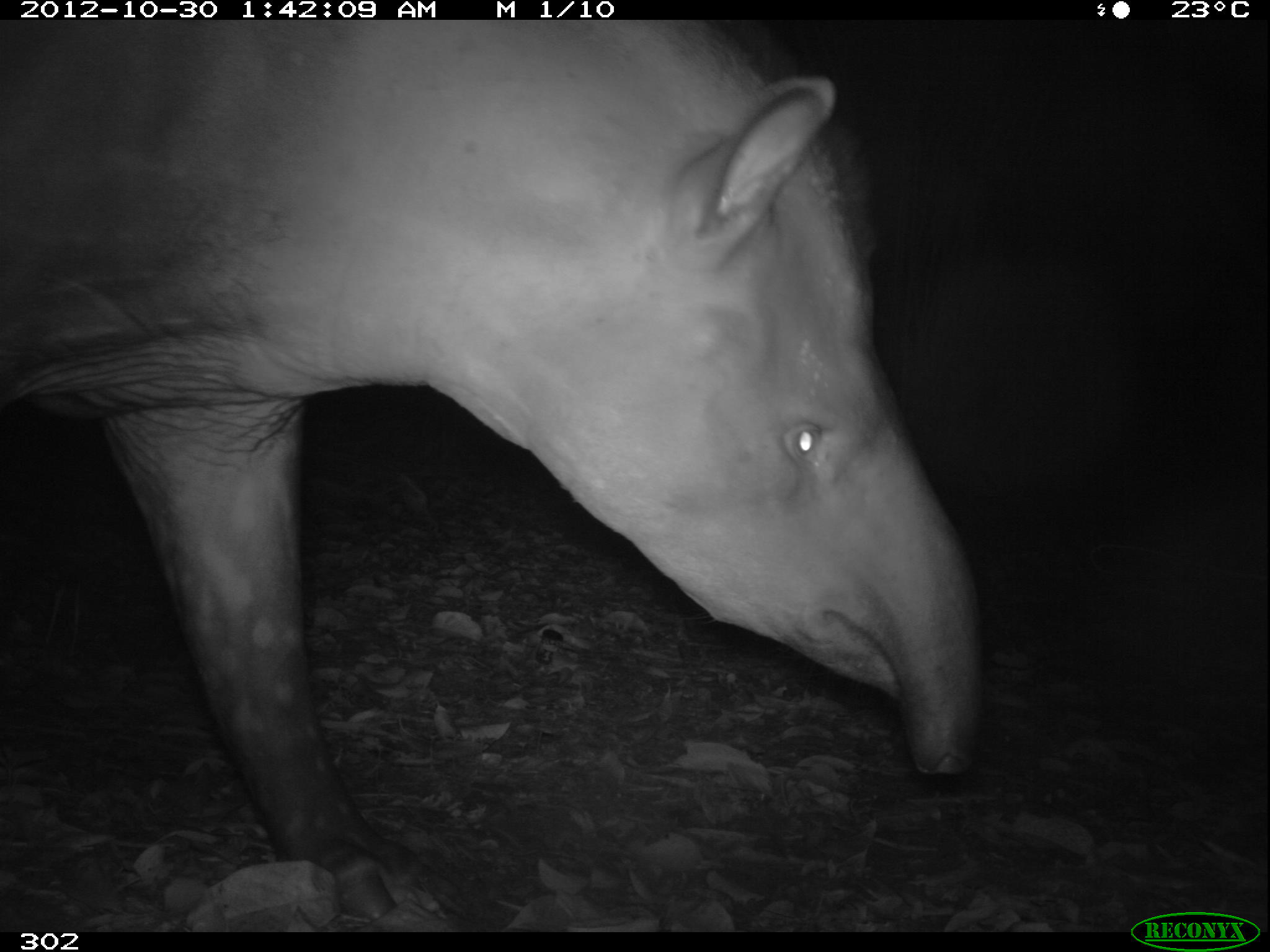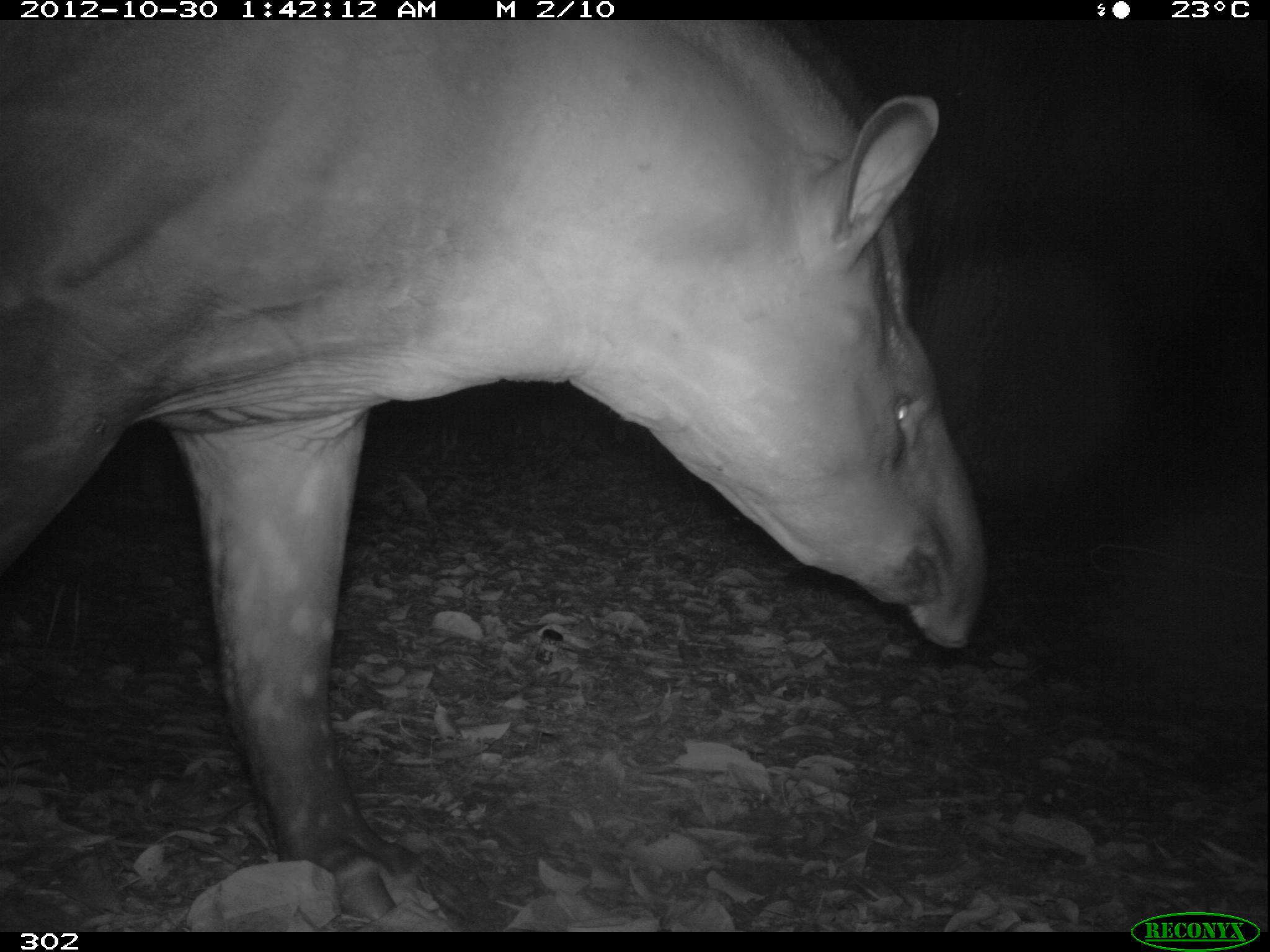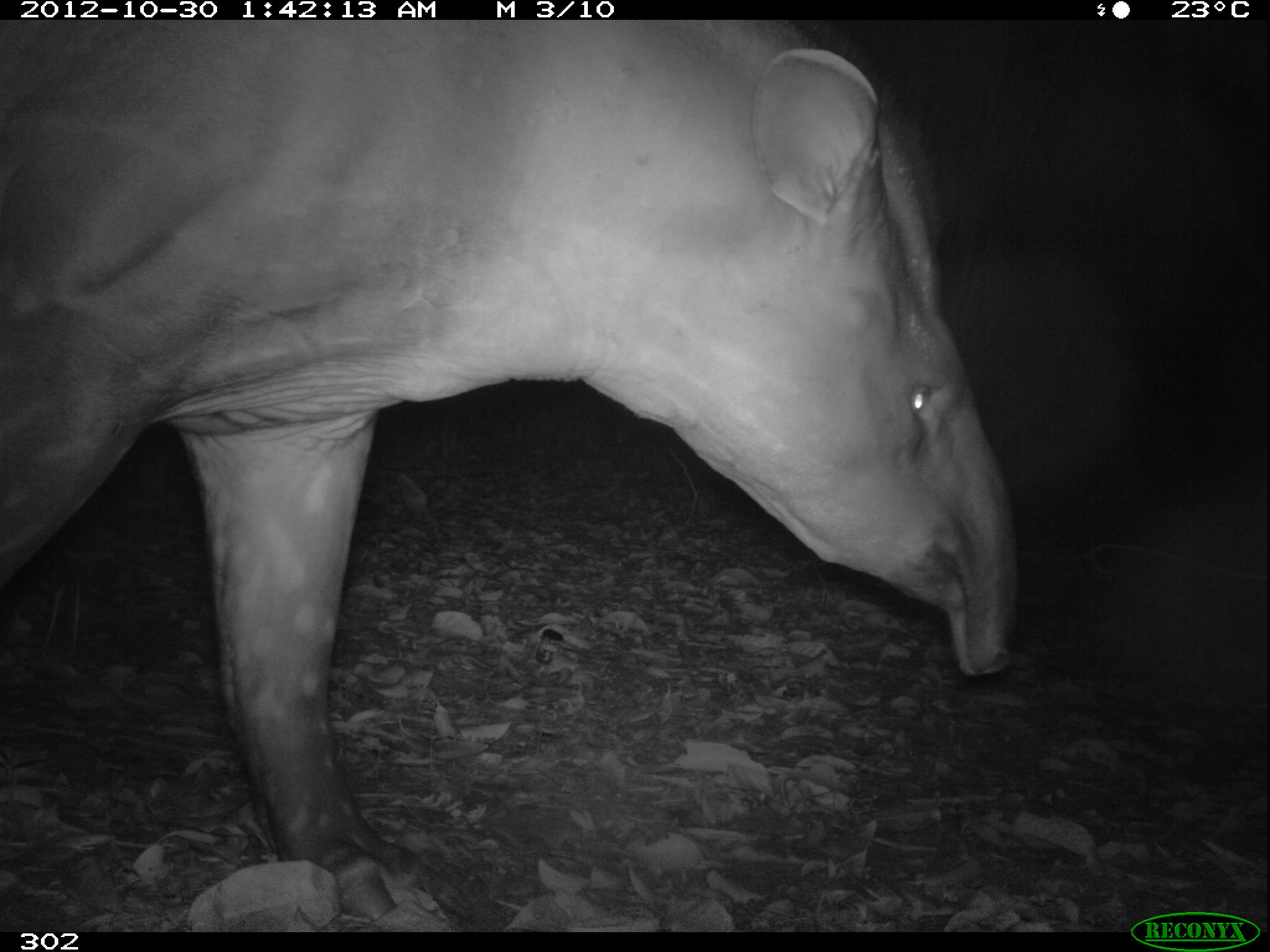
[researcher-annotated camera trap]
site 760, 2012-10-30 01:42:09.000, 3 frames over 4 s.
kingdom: Animalia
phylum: Chordata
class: Mammalia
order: Perissodactyla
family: Tapiridae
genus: Tapirus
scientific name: Tapirus terrestris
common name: south american tapir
Tapirus terrestris (south american tapir).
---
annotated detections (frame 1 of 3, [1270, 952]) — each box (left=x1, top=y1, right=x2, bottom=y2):
tapirus terrestris: (left=0, top=18, right=983, bottom=923)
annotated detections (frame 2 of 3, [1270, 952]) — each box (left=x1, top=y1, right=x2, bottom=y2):
tapirus terrestris: (left=0, top=18, right=983, bottom=920)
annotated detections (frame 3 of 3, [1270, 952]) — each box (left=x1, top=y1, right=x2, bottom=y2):
tapirus terrestris: (left=1, top=21, right=1018, bottom=923)